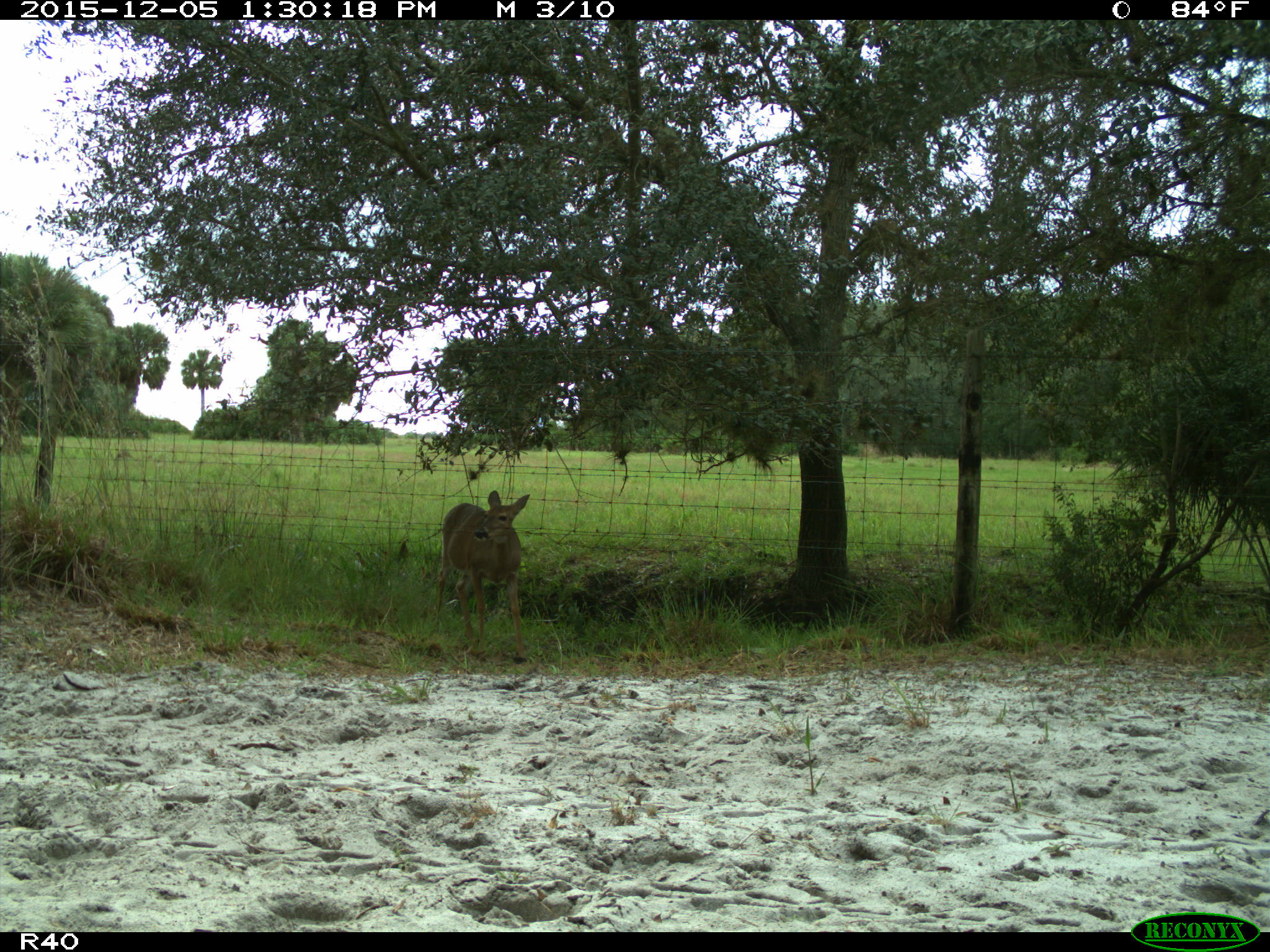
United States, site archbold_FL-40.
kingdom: Animalia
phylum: Chordata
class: Mammalia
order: Artiodactyla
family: Cervidae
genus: Odocoileus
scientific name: Odocoileus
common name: deer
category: unidentified deer